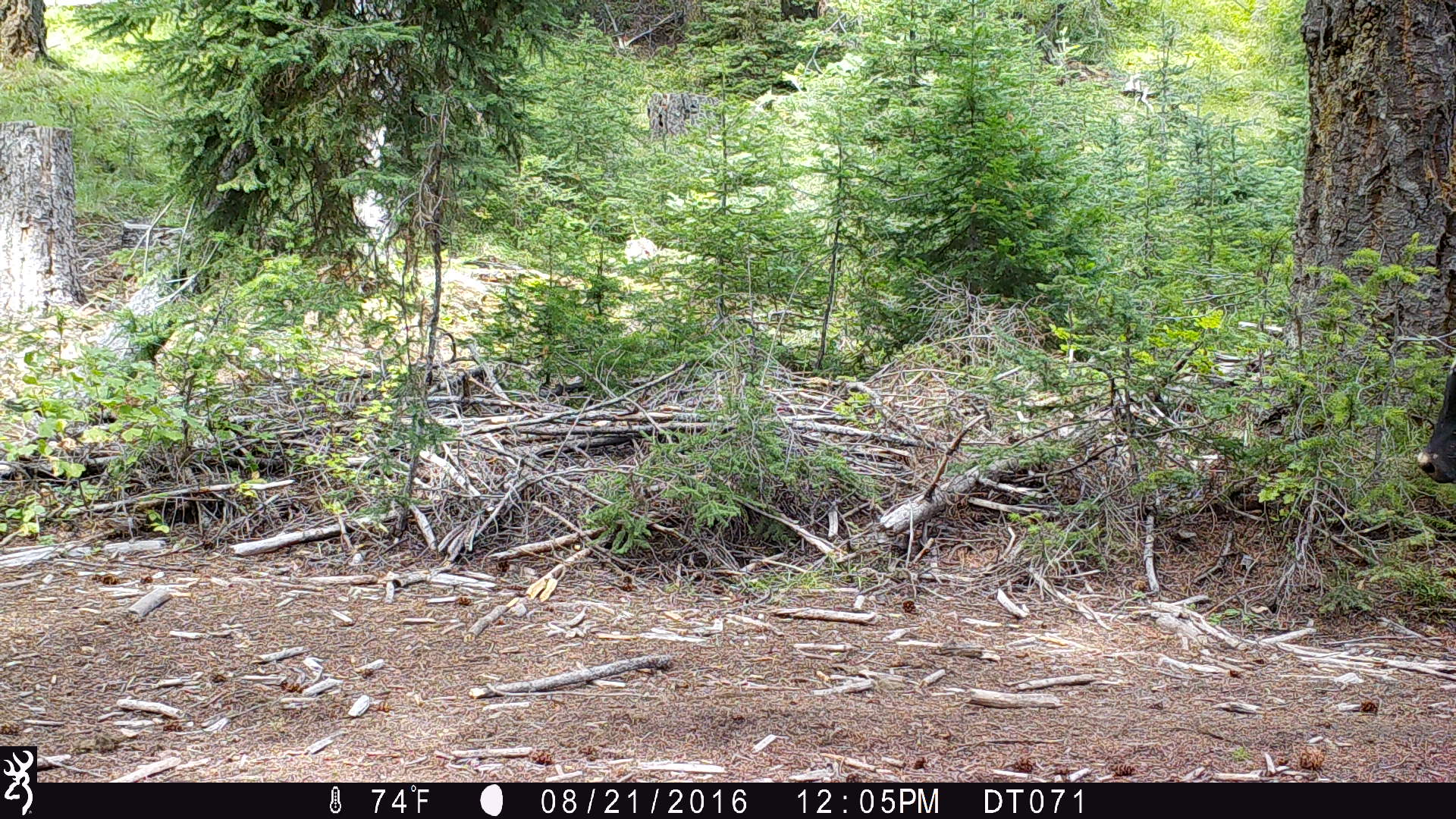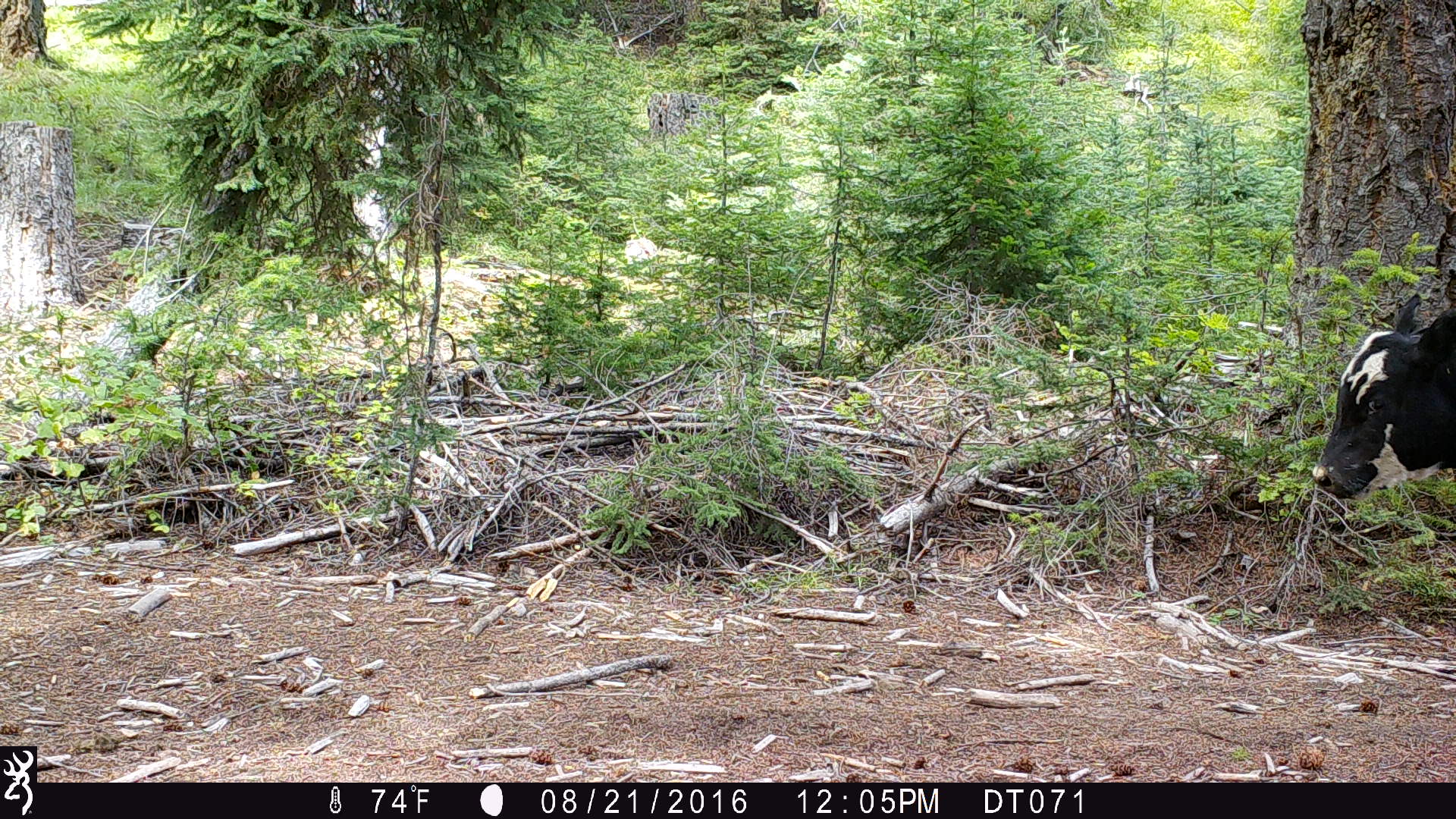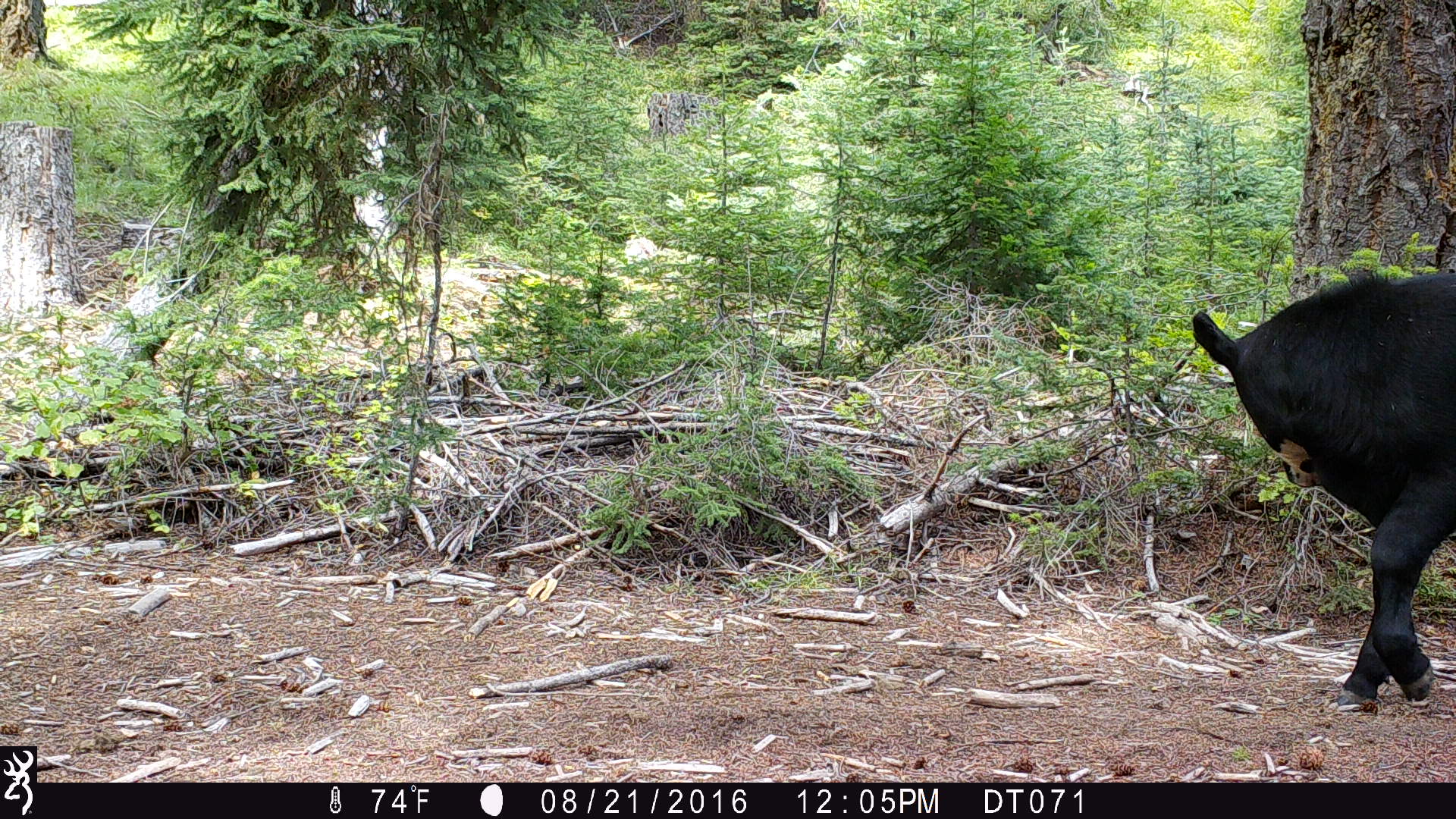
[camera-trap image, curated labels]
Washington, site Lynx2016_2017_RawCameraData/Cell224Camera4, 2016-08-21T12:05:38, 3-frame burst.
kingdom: Animalia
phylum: Chordata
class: Mammalia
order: Artiodactyla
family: Bovidae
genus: Bos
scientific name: Bos taurus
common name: domestic cattle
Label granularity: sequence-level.